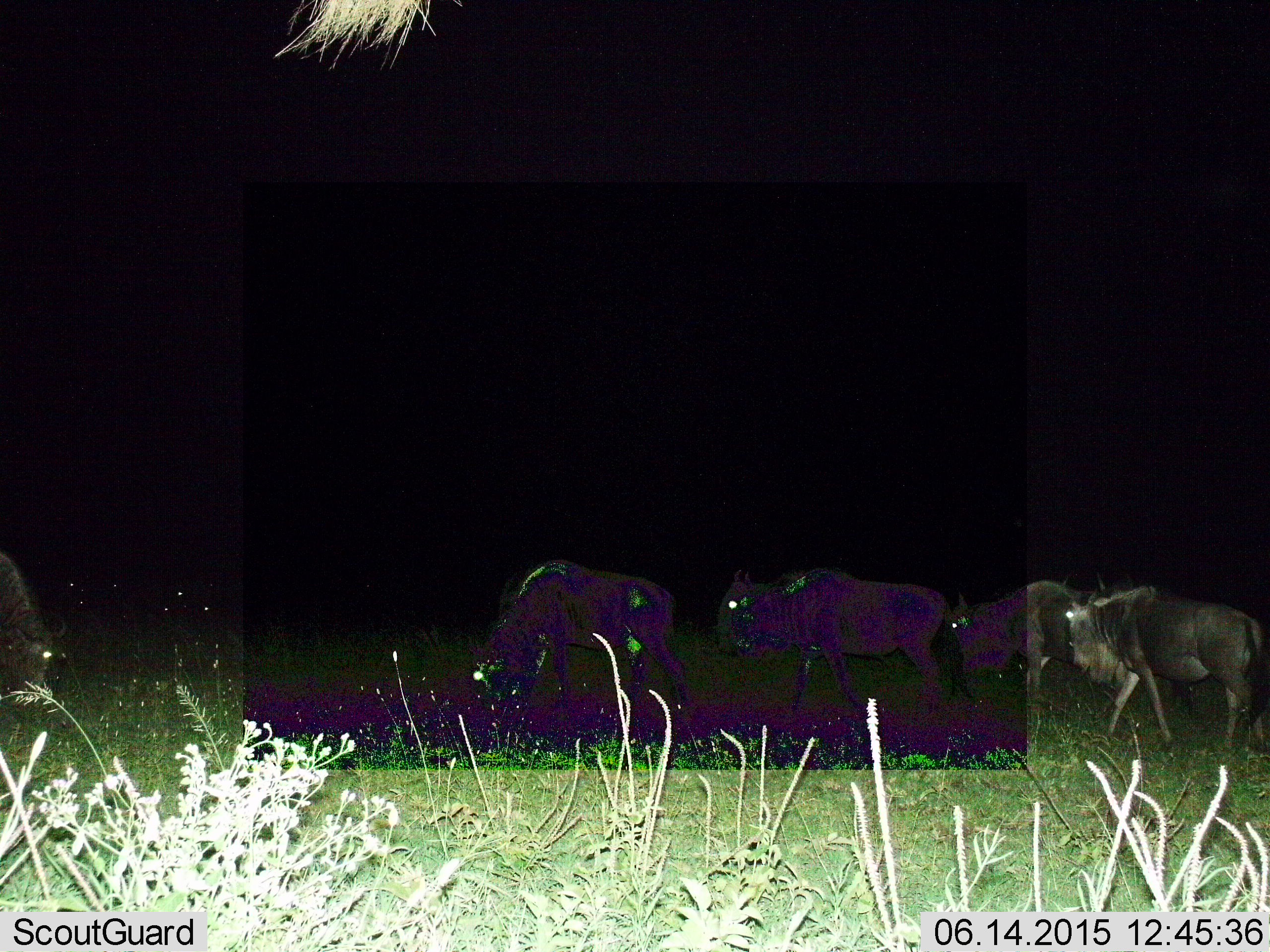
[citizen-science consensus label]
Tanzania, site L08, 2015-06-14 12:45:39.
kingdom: Animalia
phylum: Chordata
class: Mammalia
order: Artiodactyla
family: Bovidae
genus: Connochaetes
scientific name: Connochaetes taurinus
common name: blue wildebeest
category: wildebeest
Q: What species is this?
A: Wildebeest (blue wildebeest) (Connochaetes taurinus).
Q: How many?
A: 5.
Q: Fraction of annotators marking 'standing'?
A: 30%.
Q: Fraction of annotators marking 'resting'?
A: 0%.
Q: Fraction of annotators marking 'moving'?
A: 90%.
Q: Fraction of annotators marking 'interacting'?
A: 0%.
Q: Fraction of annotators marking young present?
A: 0%.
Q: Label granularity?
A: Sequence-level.